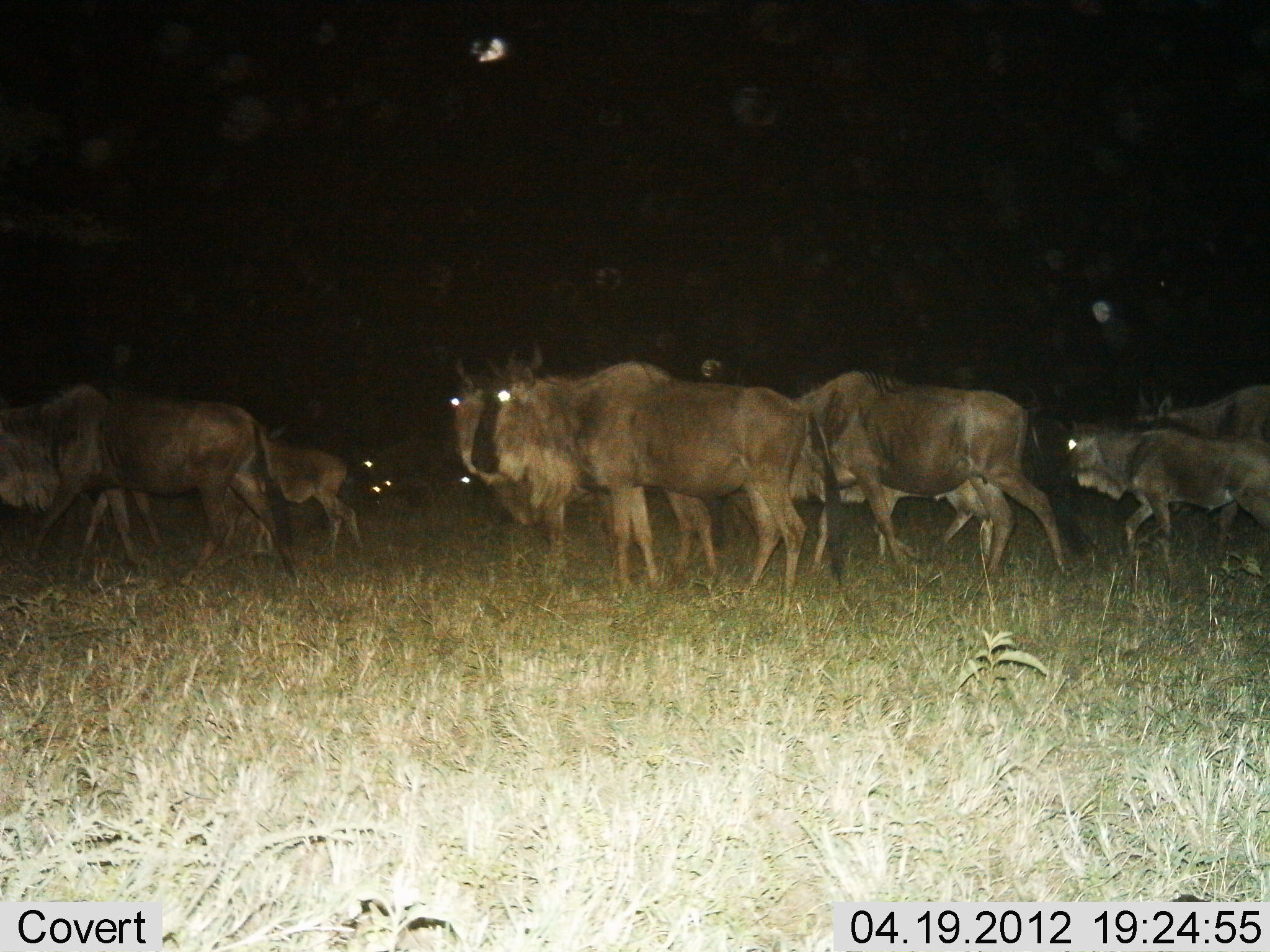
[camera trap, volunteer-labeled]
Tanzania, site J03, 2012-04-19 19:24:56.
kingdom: Animalia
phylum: Chordata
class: Mammalia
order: Artiodactyla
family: Bovidae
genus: Connochaetes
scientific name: Connochaetes taurinus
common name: blue wildebeest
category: wildebeest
Wildebeest (blue wildebeest) (Connochaetes taurinus), count 10. Behavior (volunteer vote fractions): standing 57%, resting 9%, moving 74%, interacting 0%. Young present (vote fraction): 74%. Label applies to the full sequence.